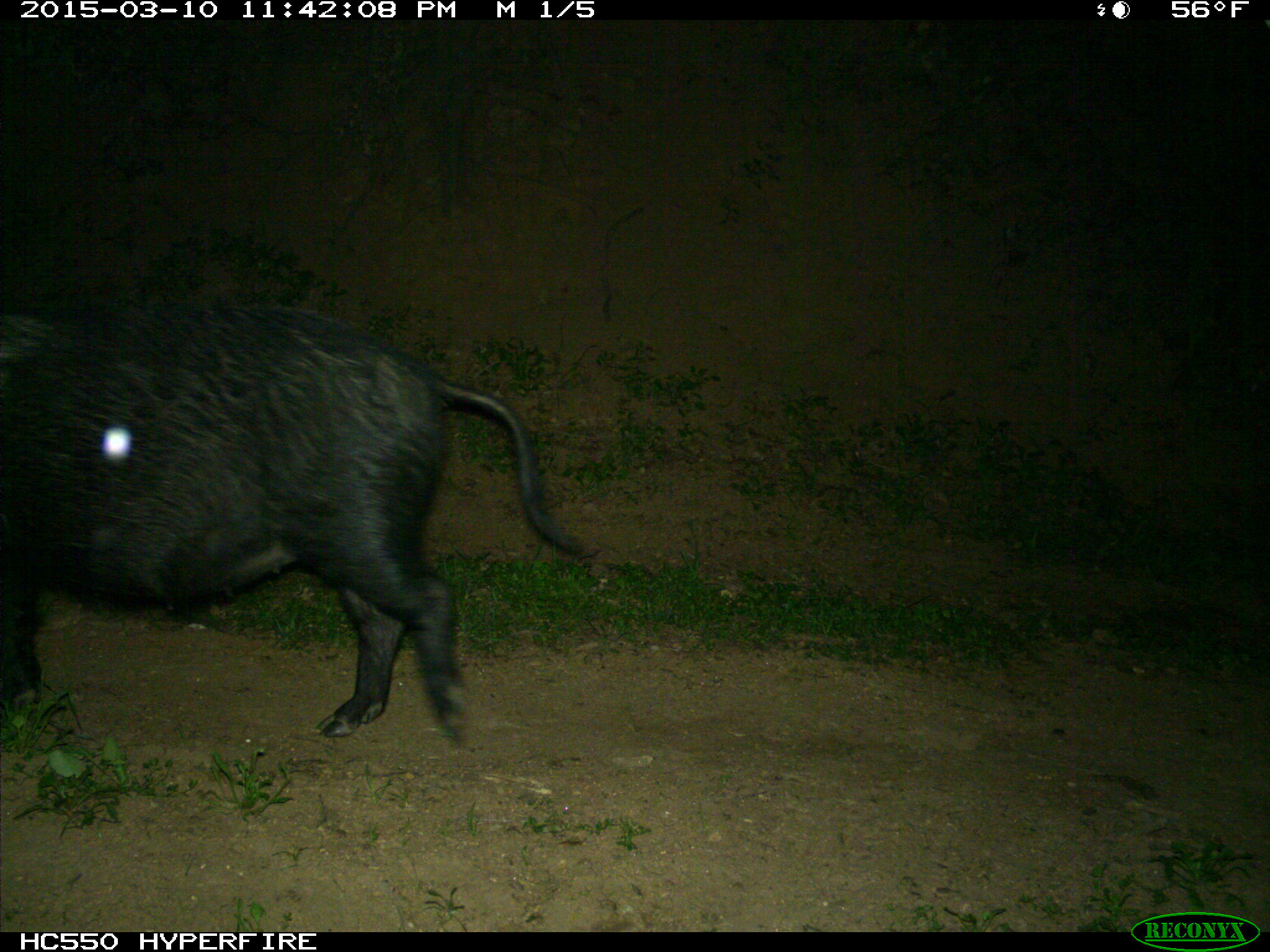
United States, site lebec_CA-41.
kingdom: Animalia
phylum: Chordata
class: Mammalia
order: Artiodactyla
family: Suidae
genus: Sus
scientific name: Sus scrofa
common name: wild boar